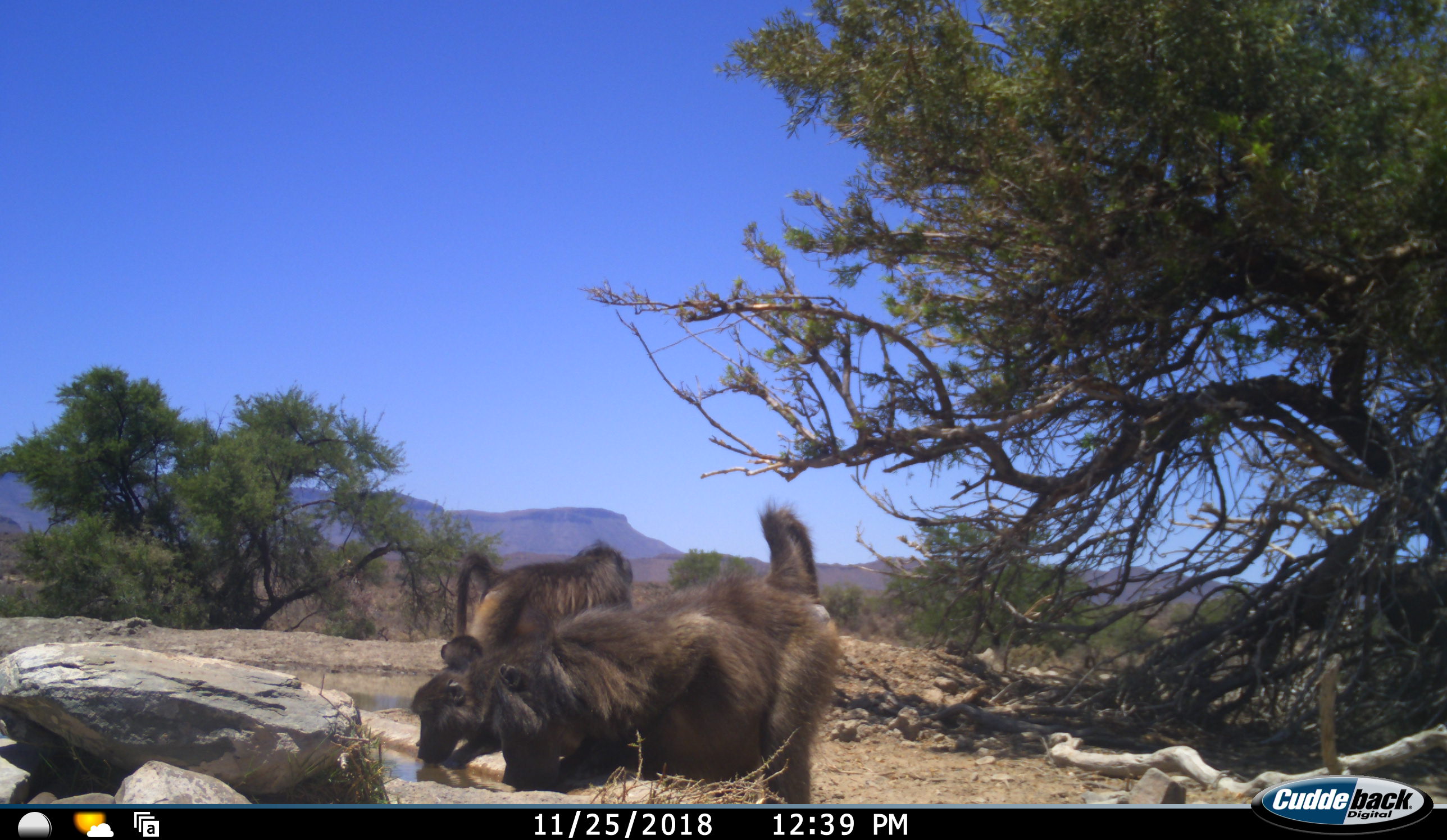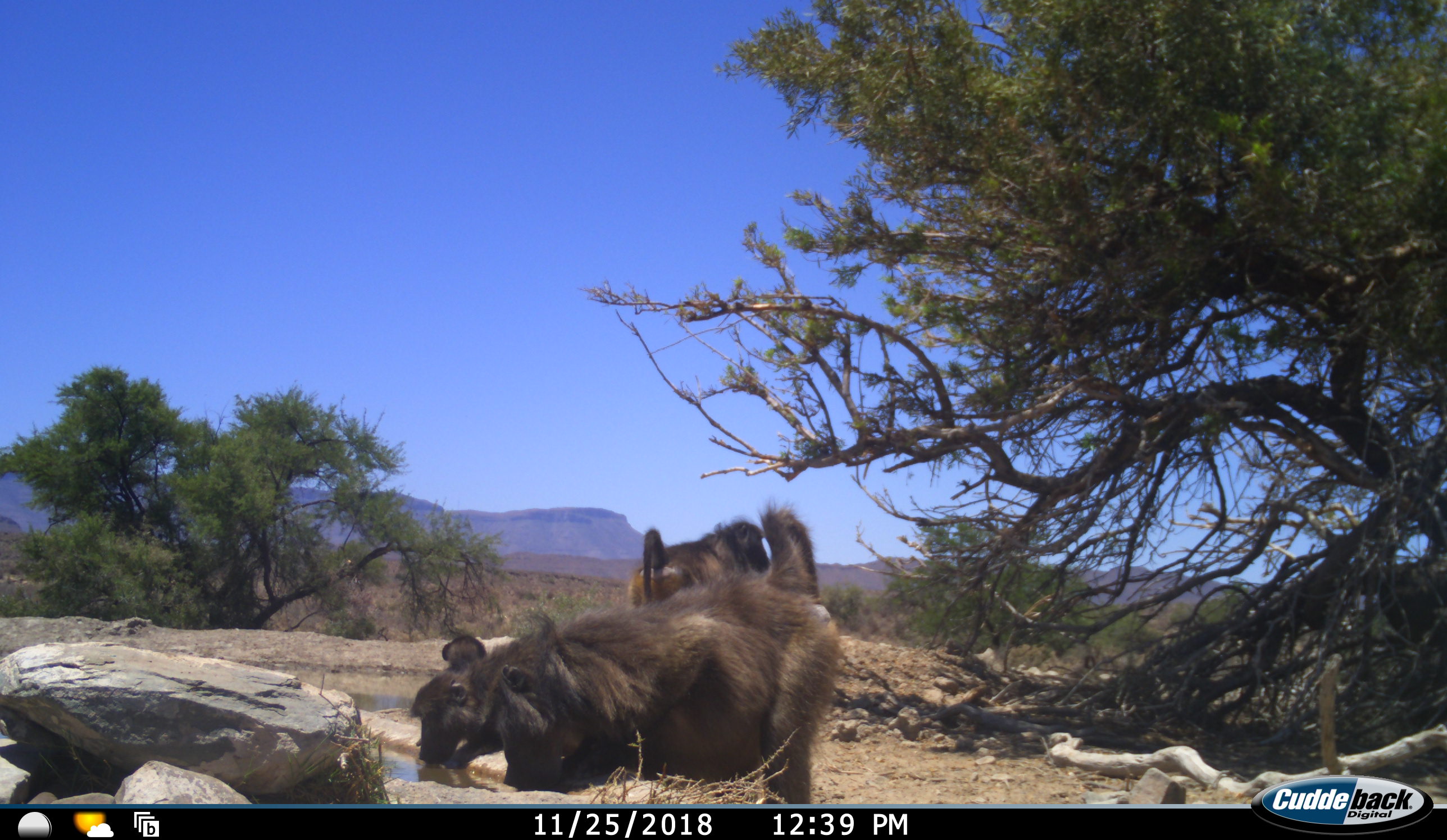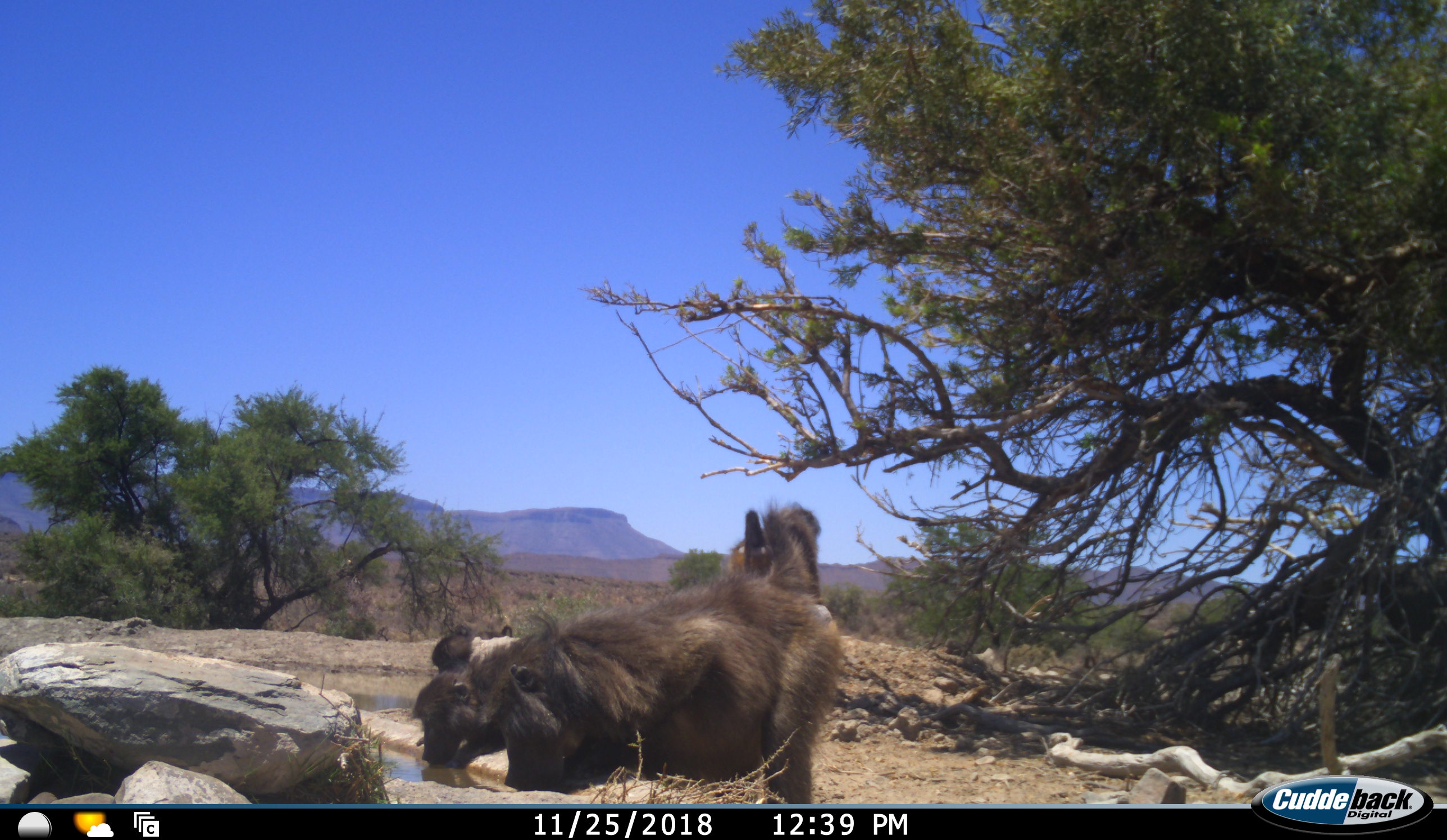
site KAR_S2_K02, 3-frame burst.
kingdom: Animalia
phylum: Chordata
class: Mammalia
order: Primates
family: Cercopithecidae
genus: Papio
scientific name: Papio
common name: baboon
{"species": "baboon (Papio)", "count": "4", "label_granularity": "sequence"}